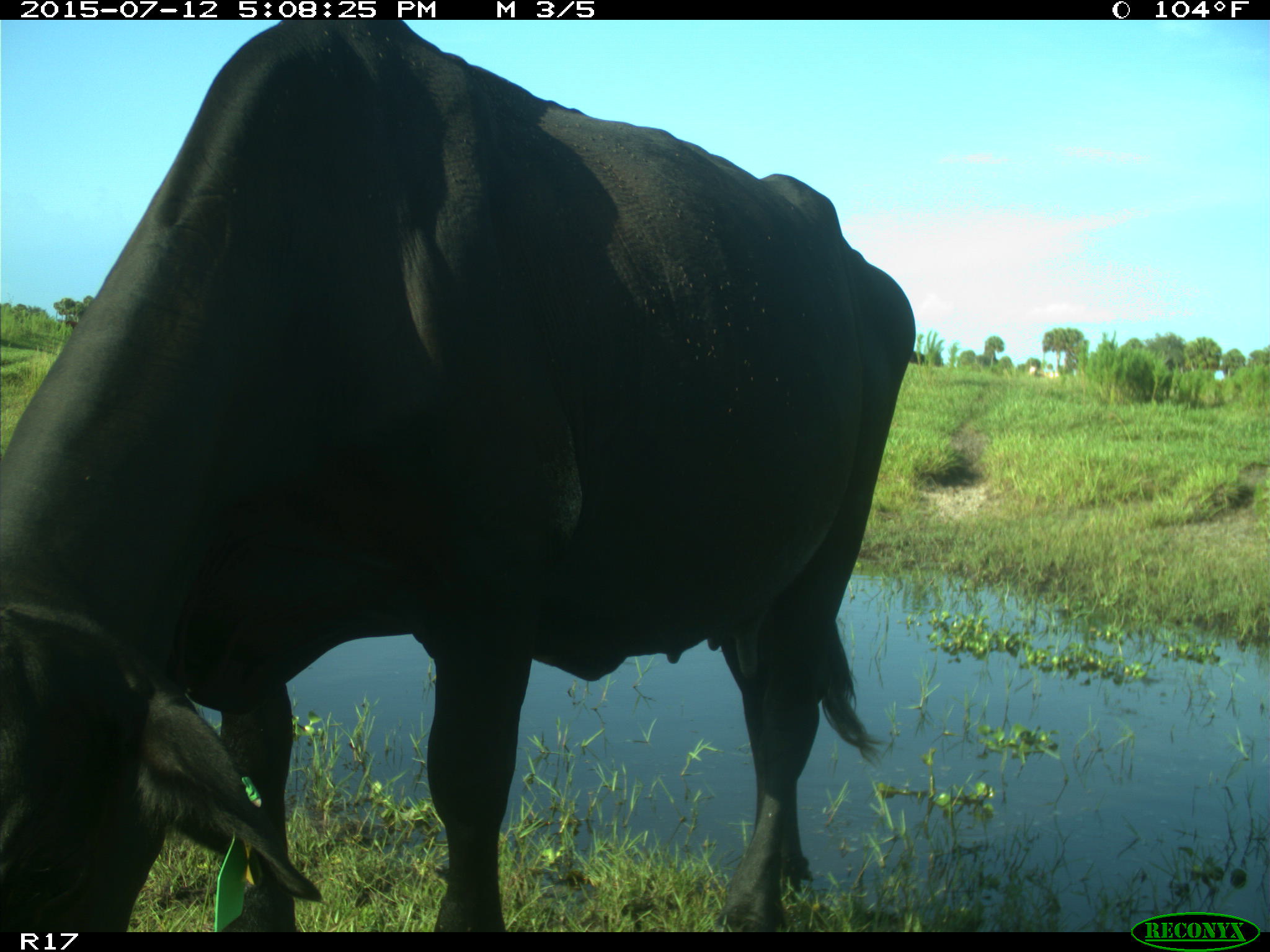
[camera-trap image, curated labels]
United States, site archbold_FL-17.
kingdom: Animalia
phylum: Chordata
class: Mammalia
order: Artiodactyla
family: Bovidae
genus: Bos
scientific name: Bos taurus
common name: domestic cow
Bos taurus (domestic cow).